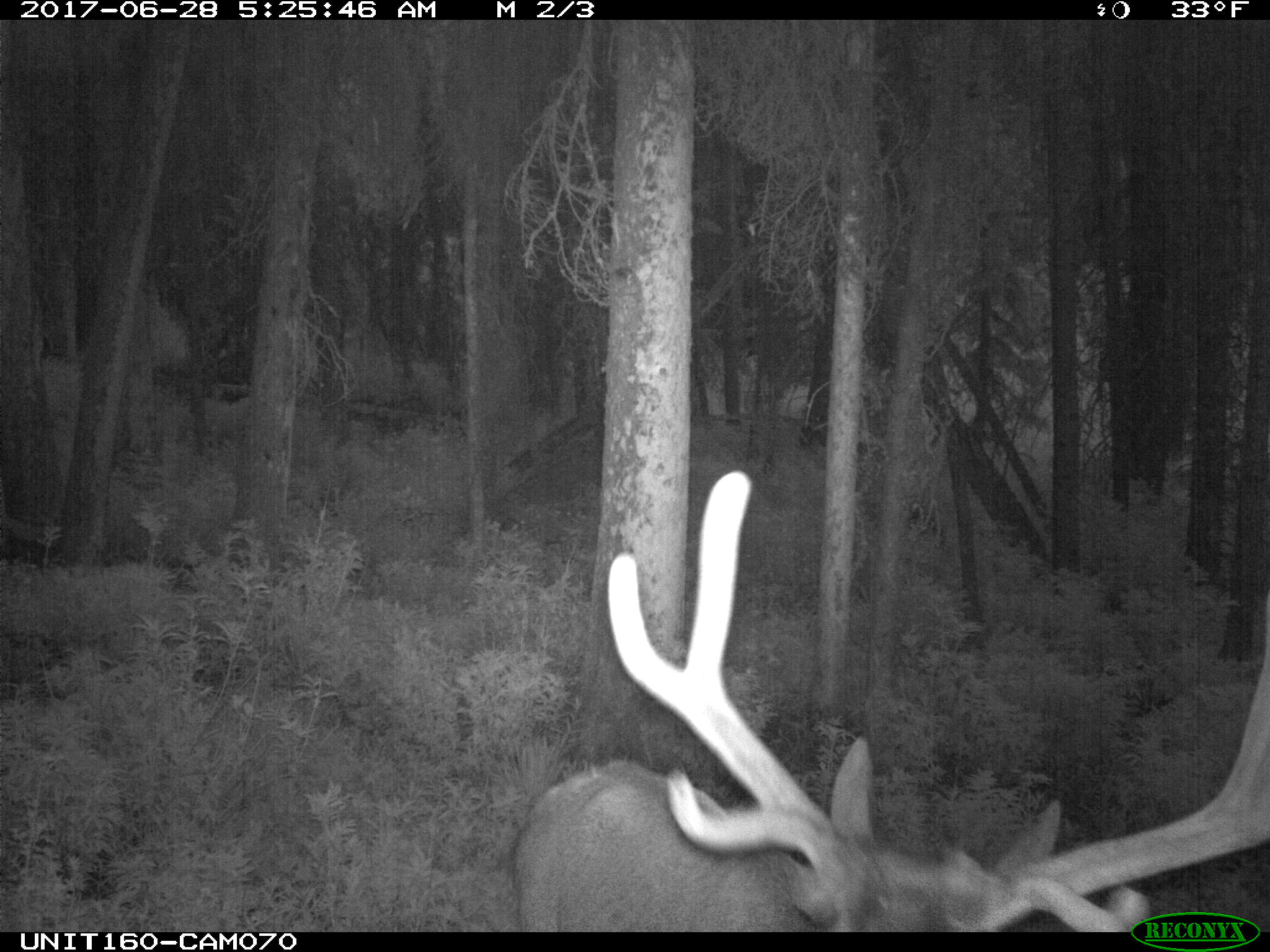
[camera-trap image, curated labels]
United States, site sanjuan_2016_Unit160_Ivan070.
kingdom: Animalia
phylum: Chordata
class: Mammalia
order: Artiodactyla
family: Cervidae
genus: Cervus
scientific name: Cervus elaphus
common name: red deer